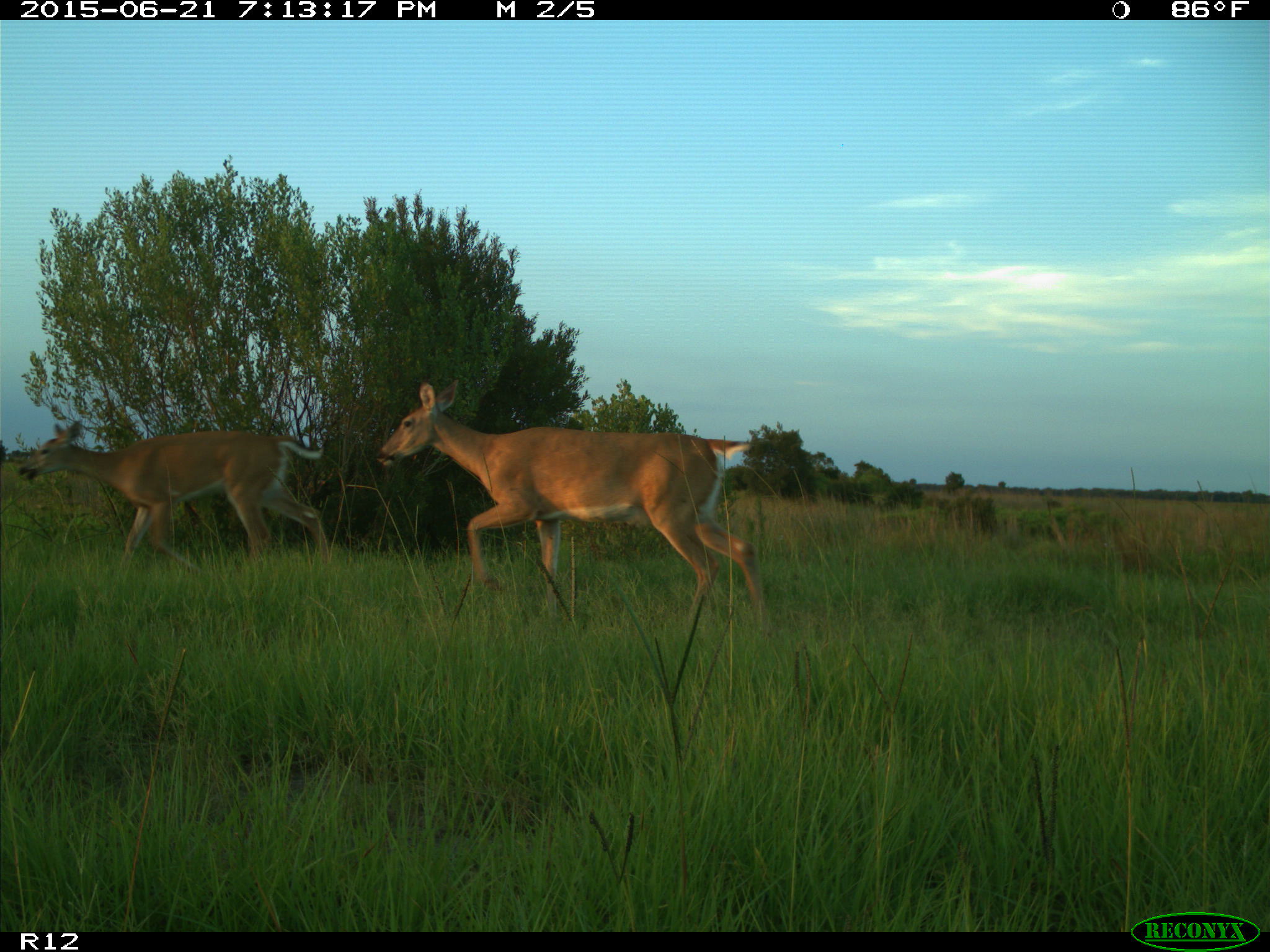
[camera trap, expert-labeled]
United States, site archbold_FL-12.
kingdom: Animalia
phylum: Chordata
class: Mammalia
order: Artiodactyla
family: Cervidae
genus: Odocoileus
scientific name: Odocoileus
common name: deer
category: unidentified deer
Unidentified deer (deer) (Odocoileus).